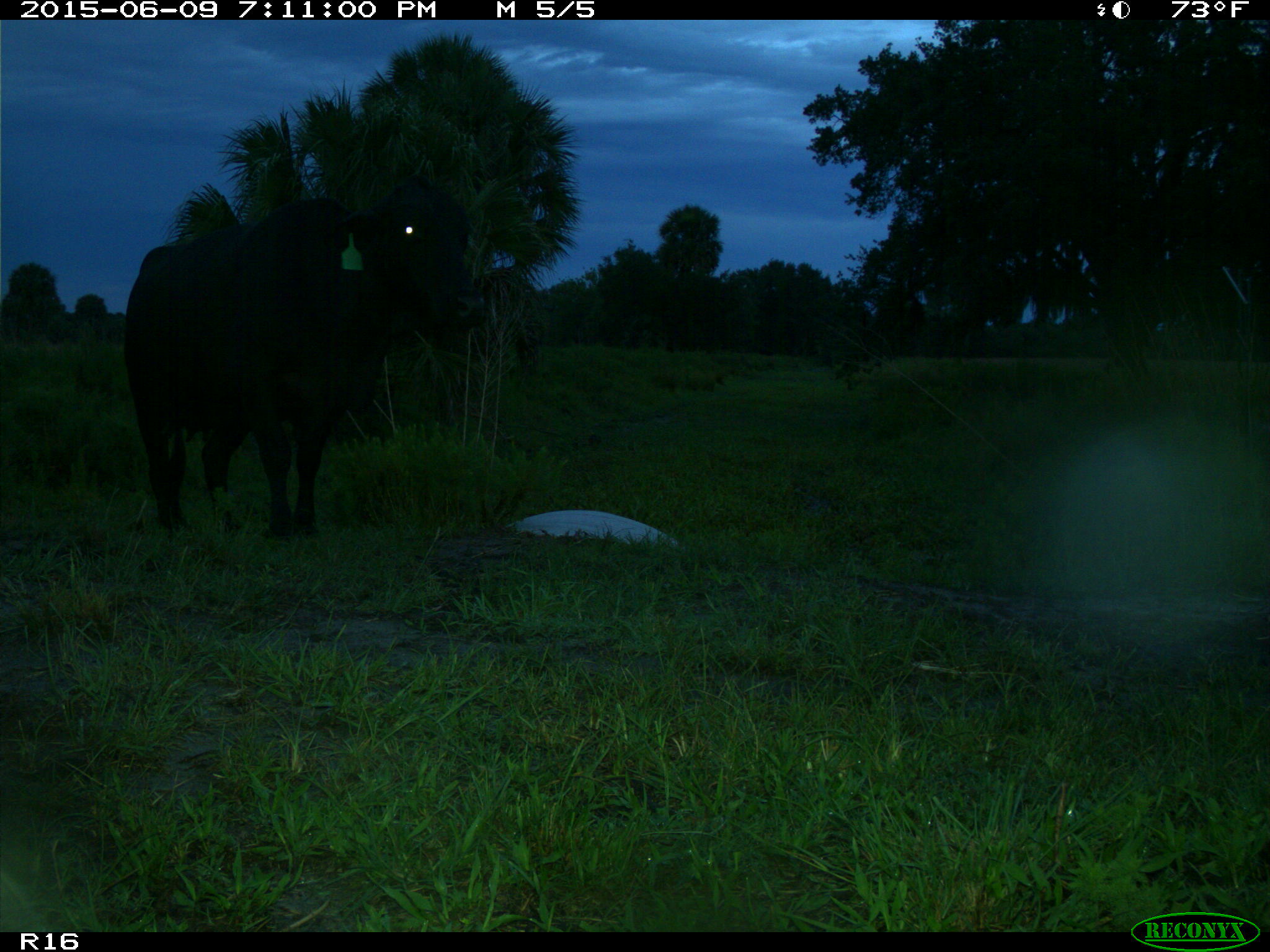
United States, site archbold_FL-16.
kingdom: Animalia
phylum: Chordata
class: Mammalia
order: Artiodactyla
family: Bovidae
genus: Bos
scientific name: Bos taurus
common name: domestic cow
Bos taurus (domestic cow).